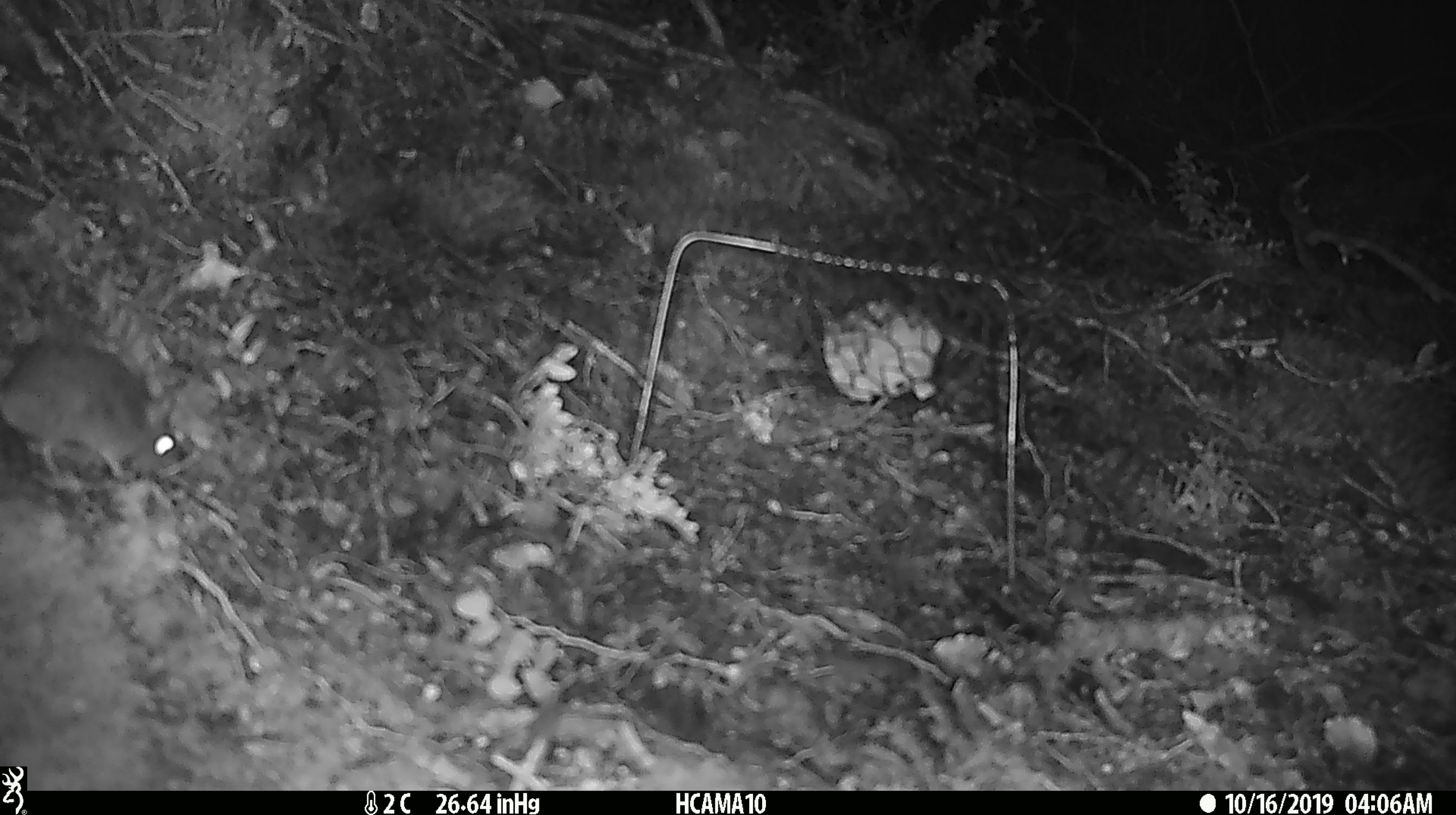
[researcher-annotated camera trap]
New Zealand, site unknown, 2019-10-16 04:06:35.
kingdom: Animalia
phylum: Chordata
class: Mammalia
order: Rodentia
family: Muridae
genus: Mus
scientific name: Mus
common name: mouse